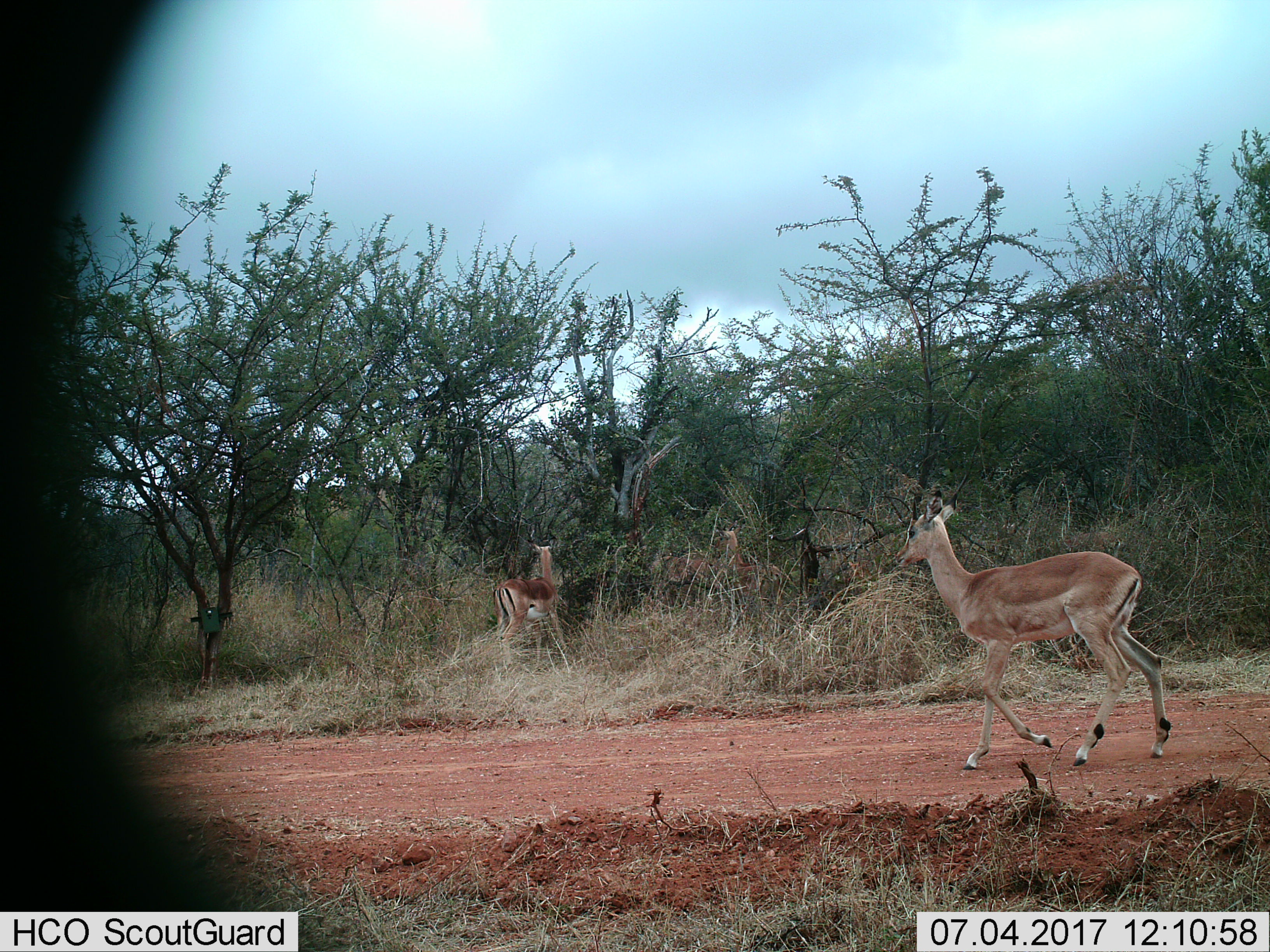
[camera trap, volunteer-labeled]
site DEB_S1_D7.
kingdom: Animalia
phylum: Chordata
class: Mammalia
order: Artiodactyla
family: Bovidae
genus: Aepyceros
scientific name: Aepyceros melampus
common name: impala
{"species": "impala (Aepyceros melampus)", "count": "3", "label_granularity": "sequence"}